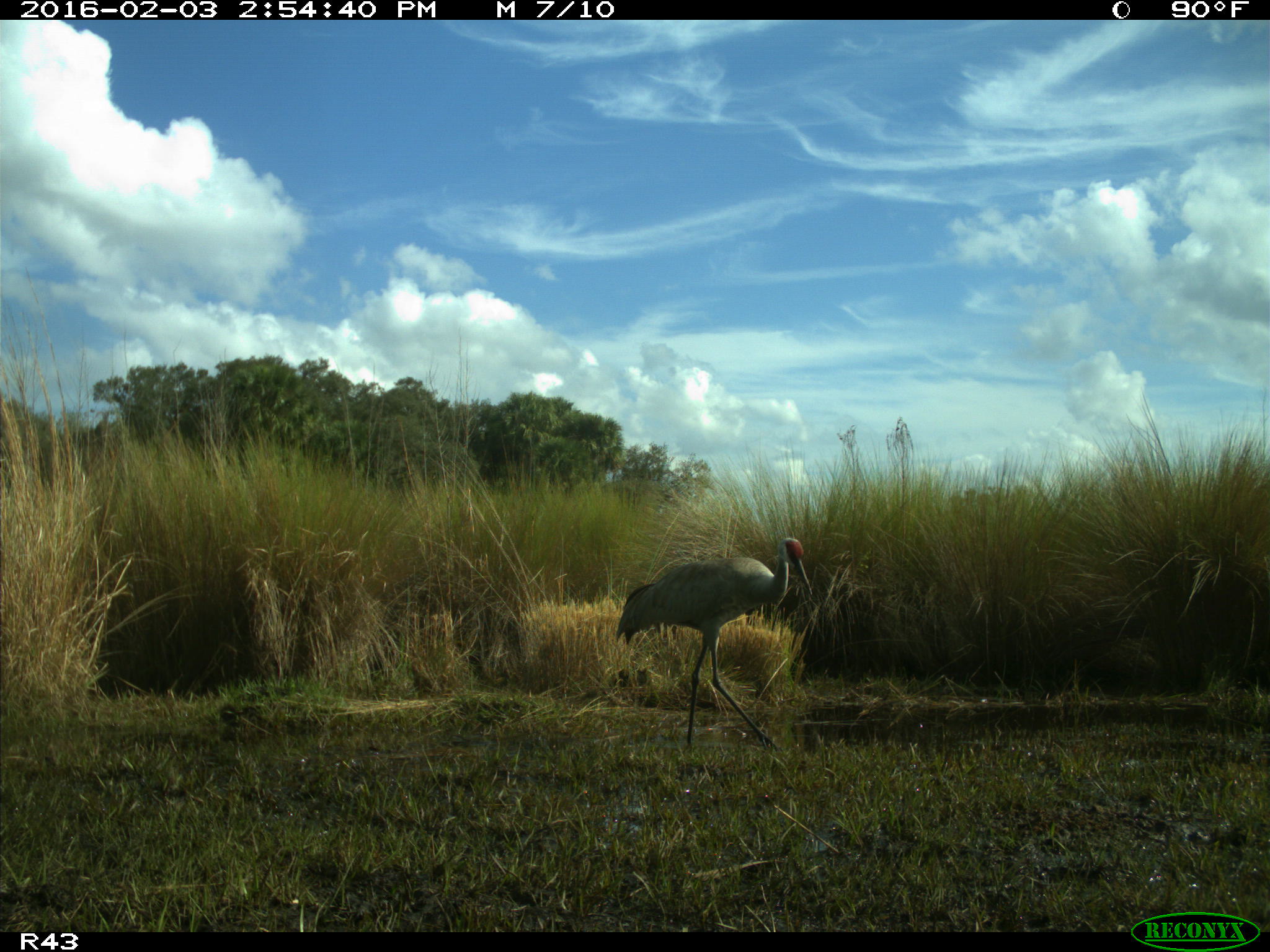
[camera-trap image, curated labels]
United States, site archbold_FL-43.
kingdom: Animalia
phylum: Chordata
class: Aves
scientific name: Aves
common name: birds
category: unidentified bird